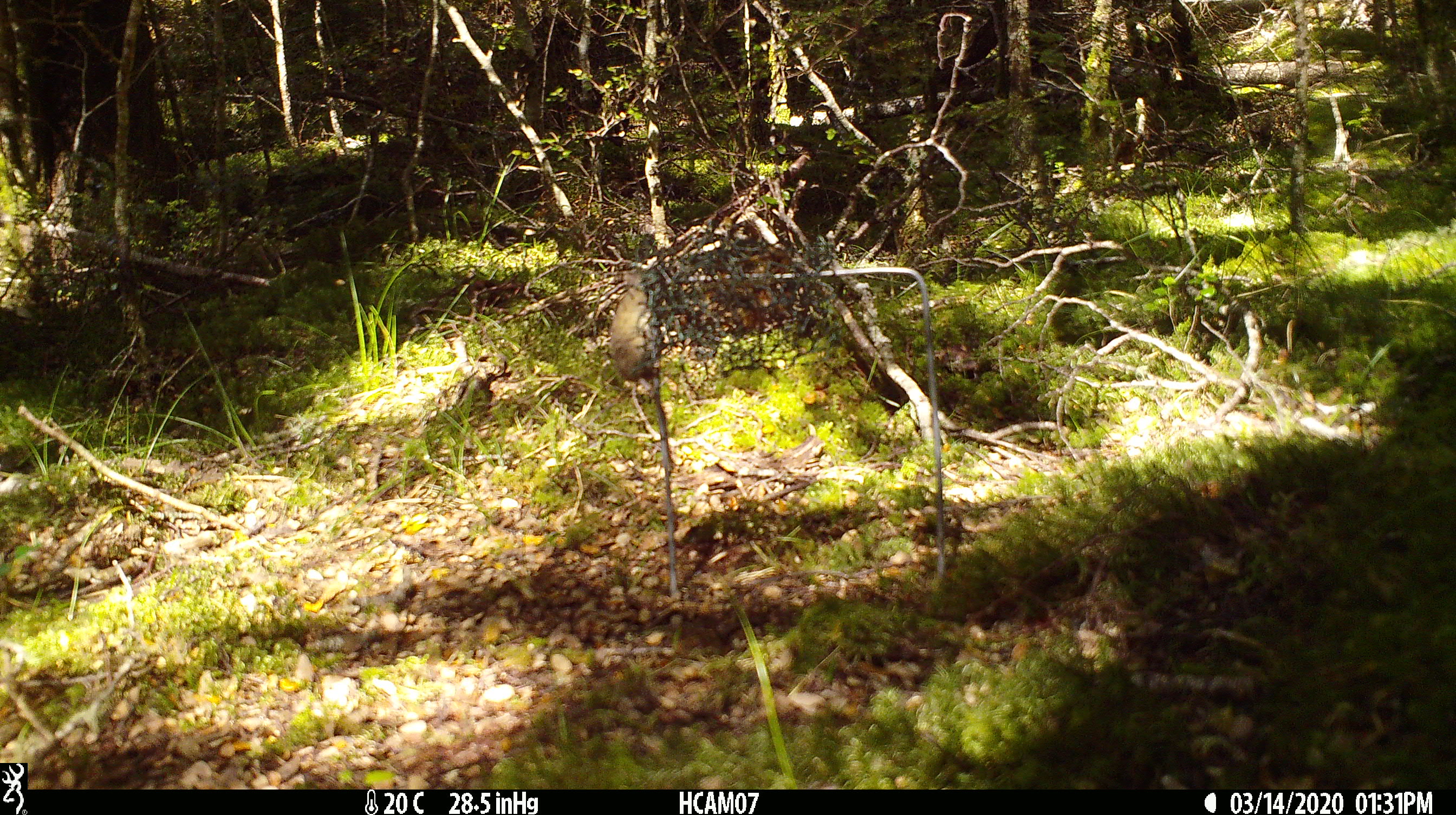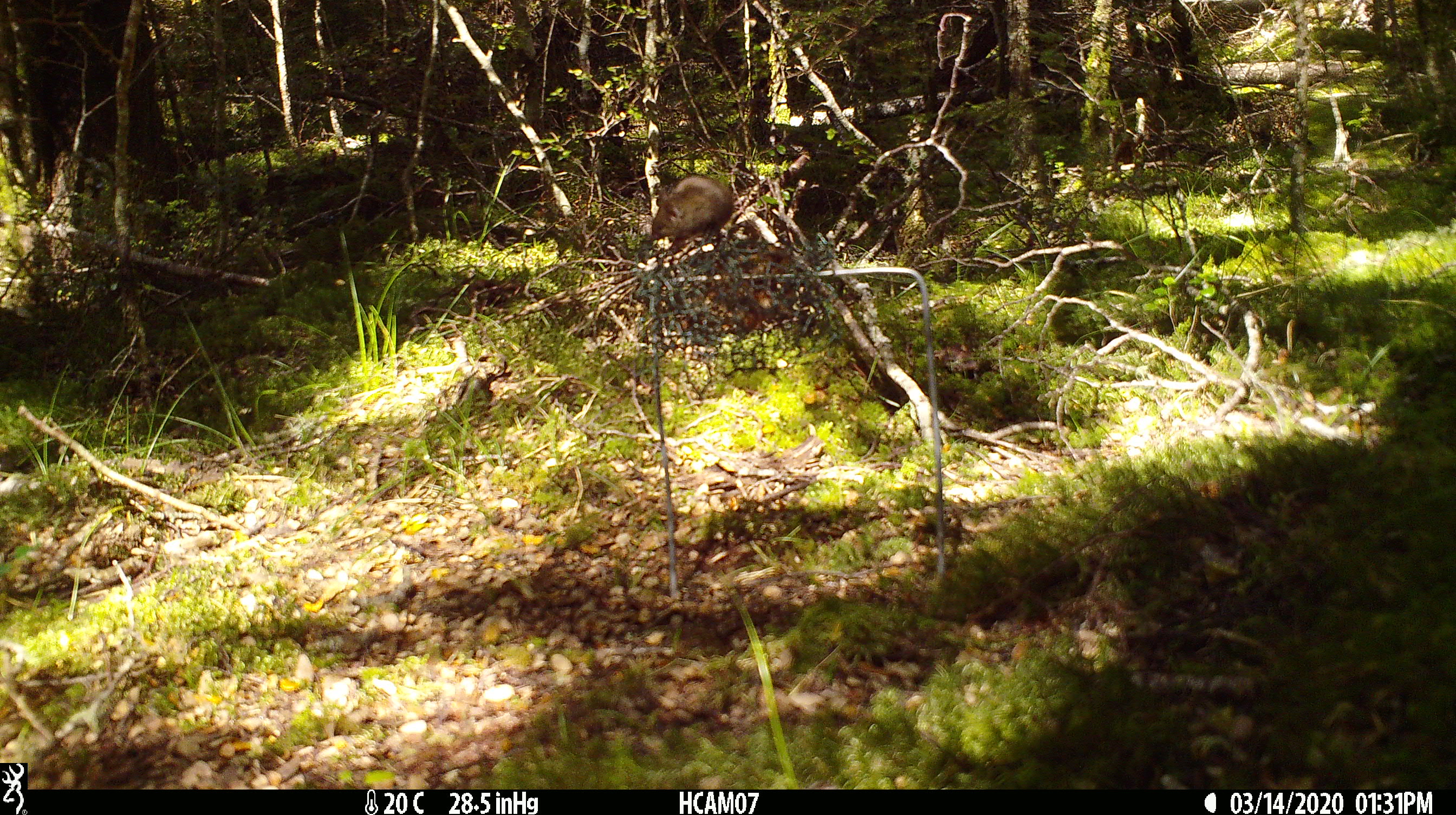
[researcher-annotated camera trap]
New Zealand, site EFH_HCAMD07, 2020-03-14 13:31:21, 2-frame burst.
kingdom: Animalia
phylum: Chordata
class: Mammalia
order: Rodentia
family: Muridae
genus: Mus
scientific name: Mus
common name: mouse